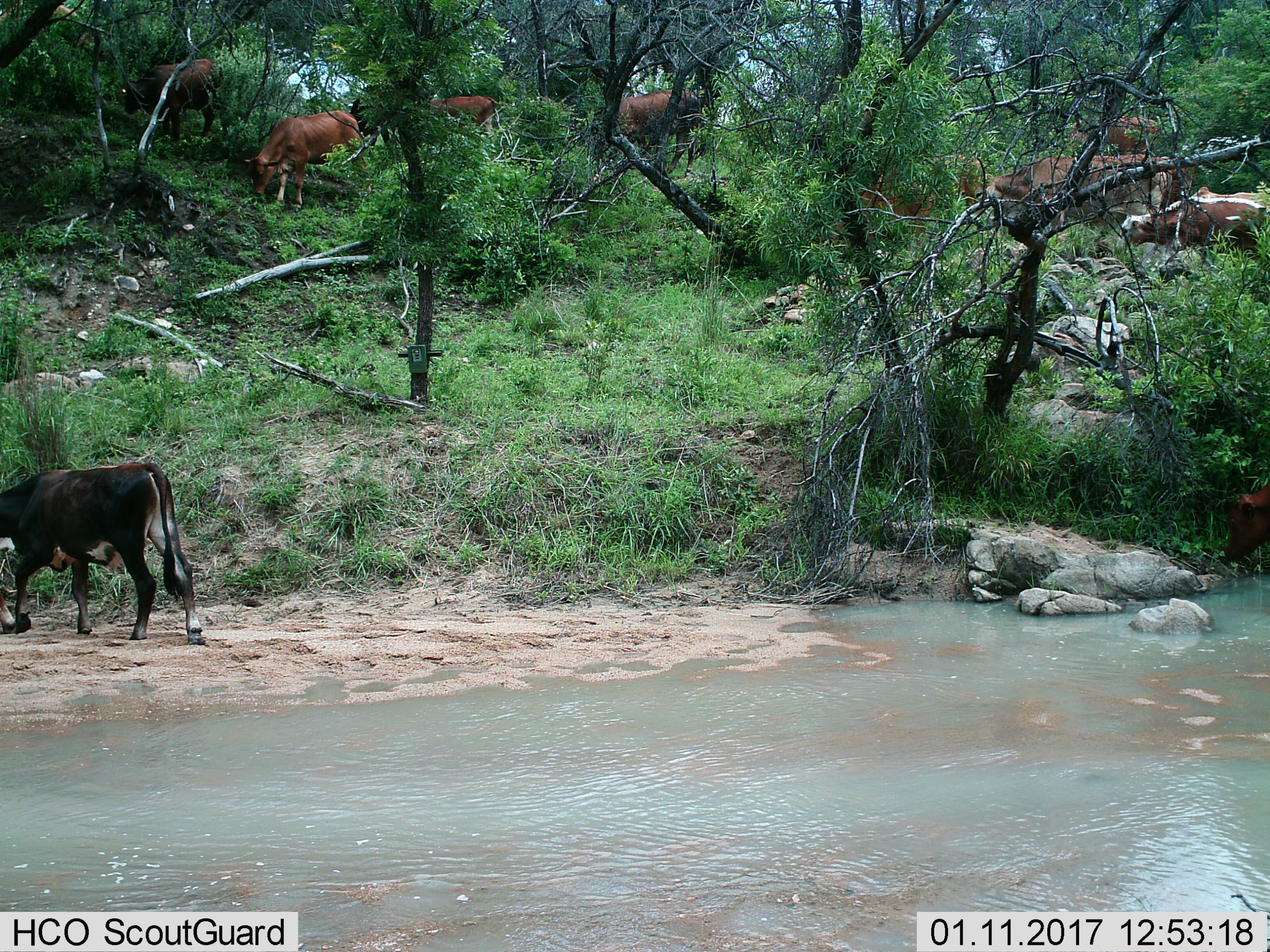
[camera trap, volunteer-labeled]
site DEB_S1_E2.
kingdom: Animalia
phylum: Chordata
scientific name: Vertebrata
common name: domestic animal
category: domesticanimal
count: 11-50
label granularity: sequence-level